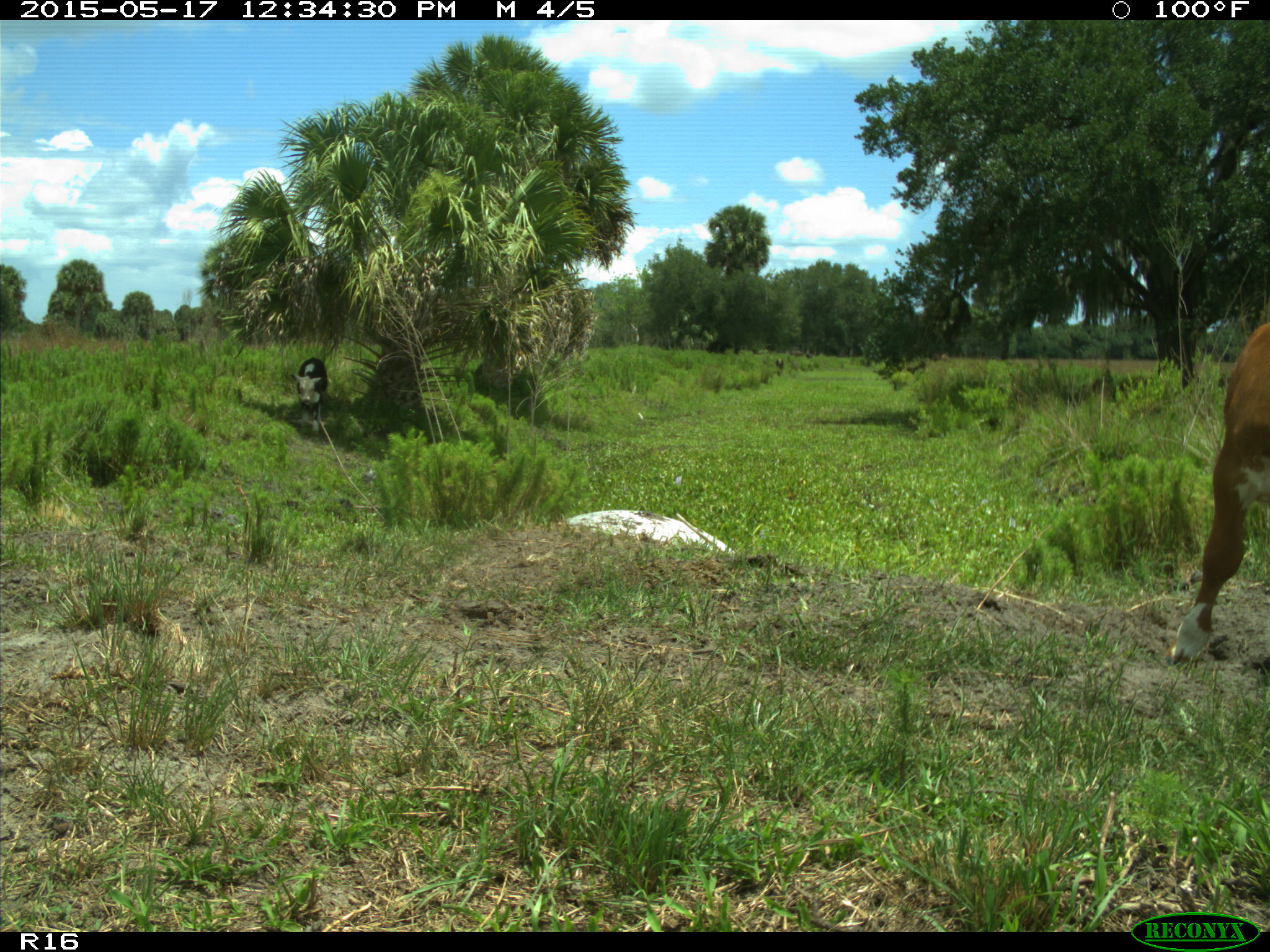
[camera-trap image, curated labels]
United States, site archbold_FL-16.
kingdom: Animalia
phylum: Chordata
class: Mammalia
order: Artiodactyla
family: Bovidae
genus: Bos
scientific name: Bos taurus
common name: domestic cow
Bos taurus (domestic cow).